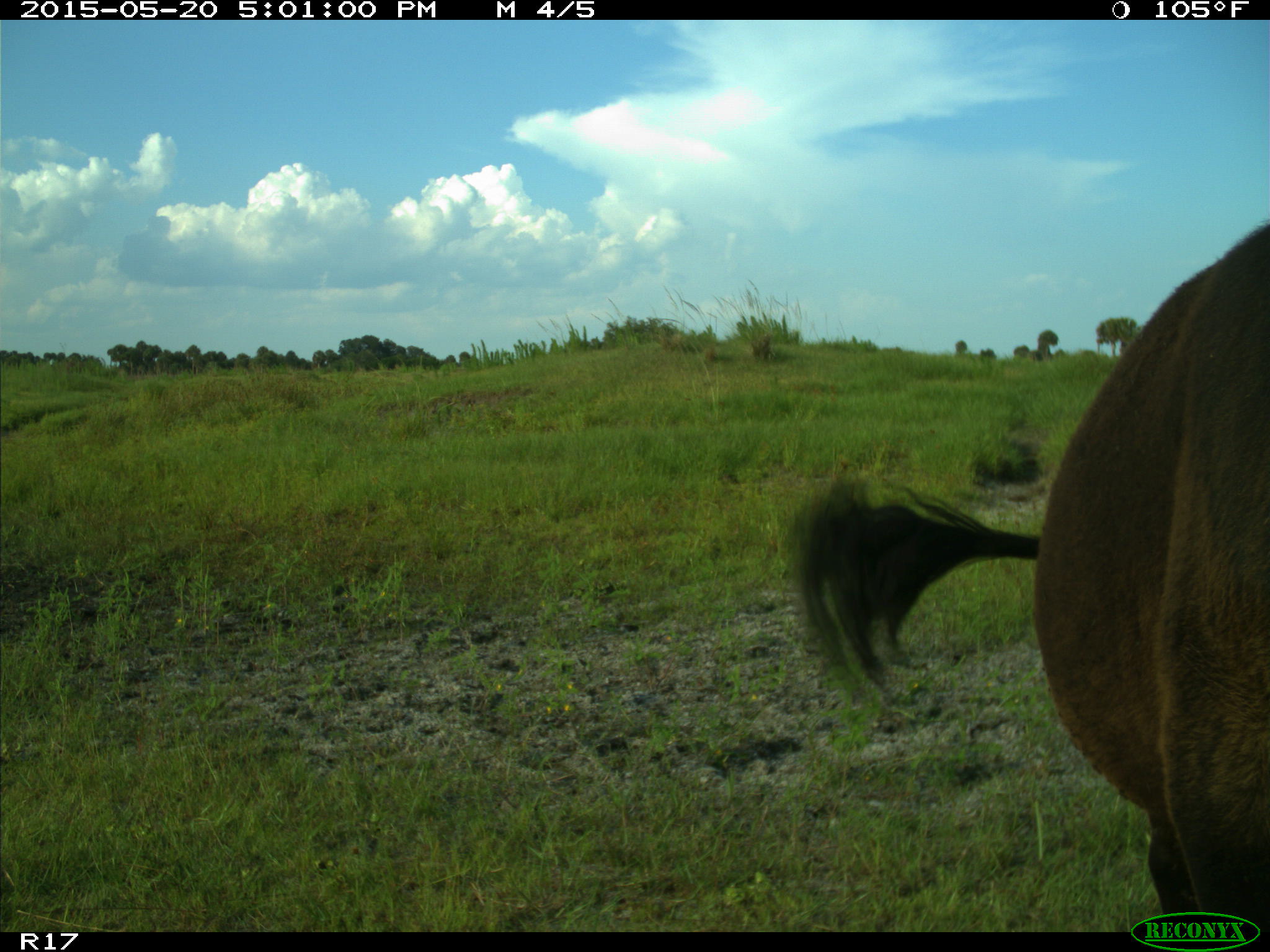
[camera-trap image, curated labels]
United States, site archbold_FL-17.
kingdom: Animalia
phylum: Chordata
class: Mammalia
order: Artiodactyla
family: Bovidae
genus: Bos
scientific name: Bos taurus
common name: domestic cow